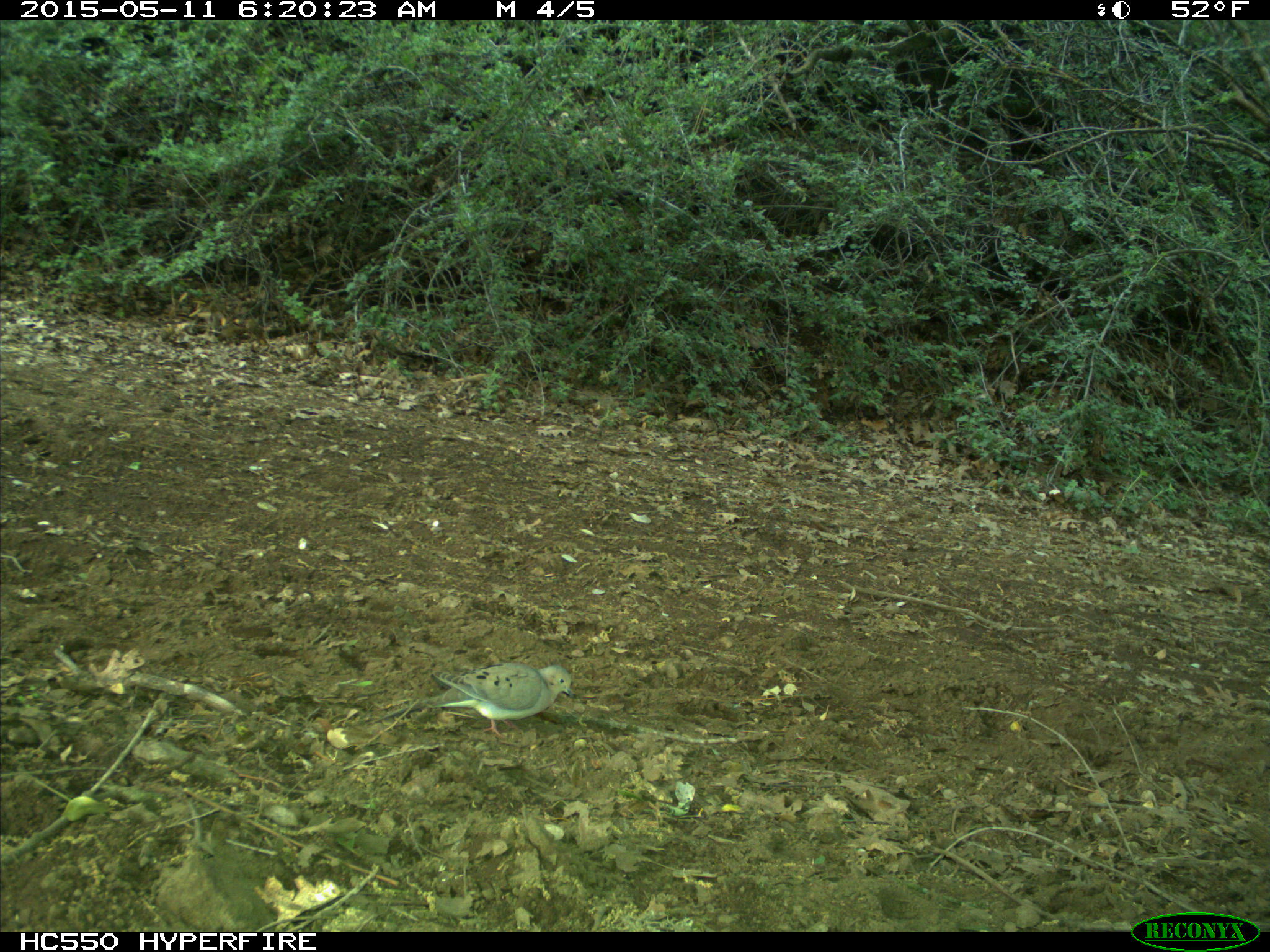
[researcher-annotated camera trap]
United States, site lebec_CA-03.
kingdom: Animalia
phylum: Chordata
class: Aves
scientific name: Aves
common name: birds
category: unidentified bird